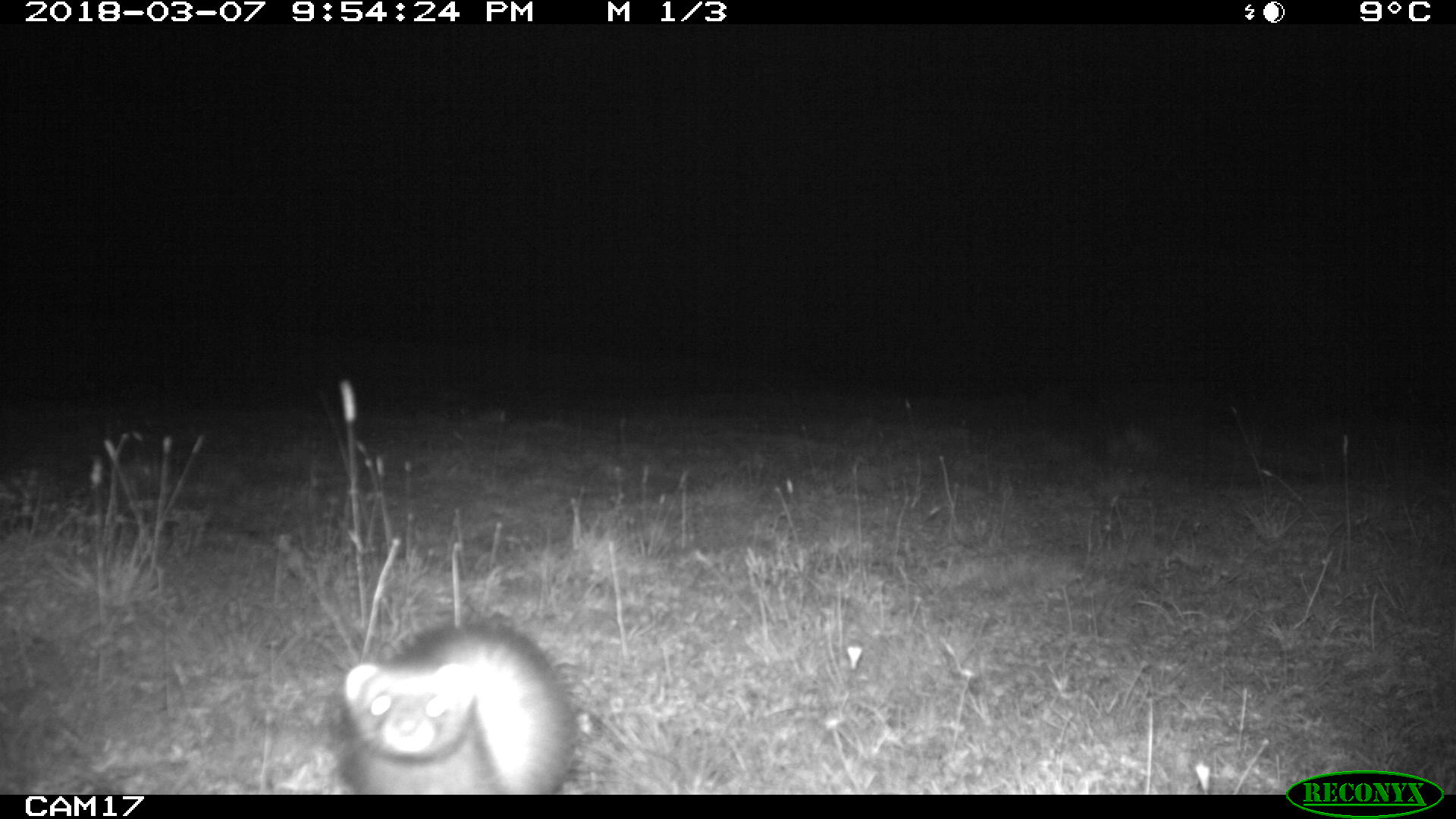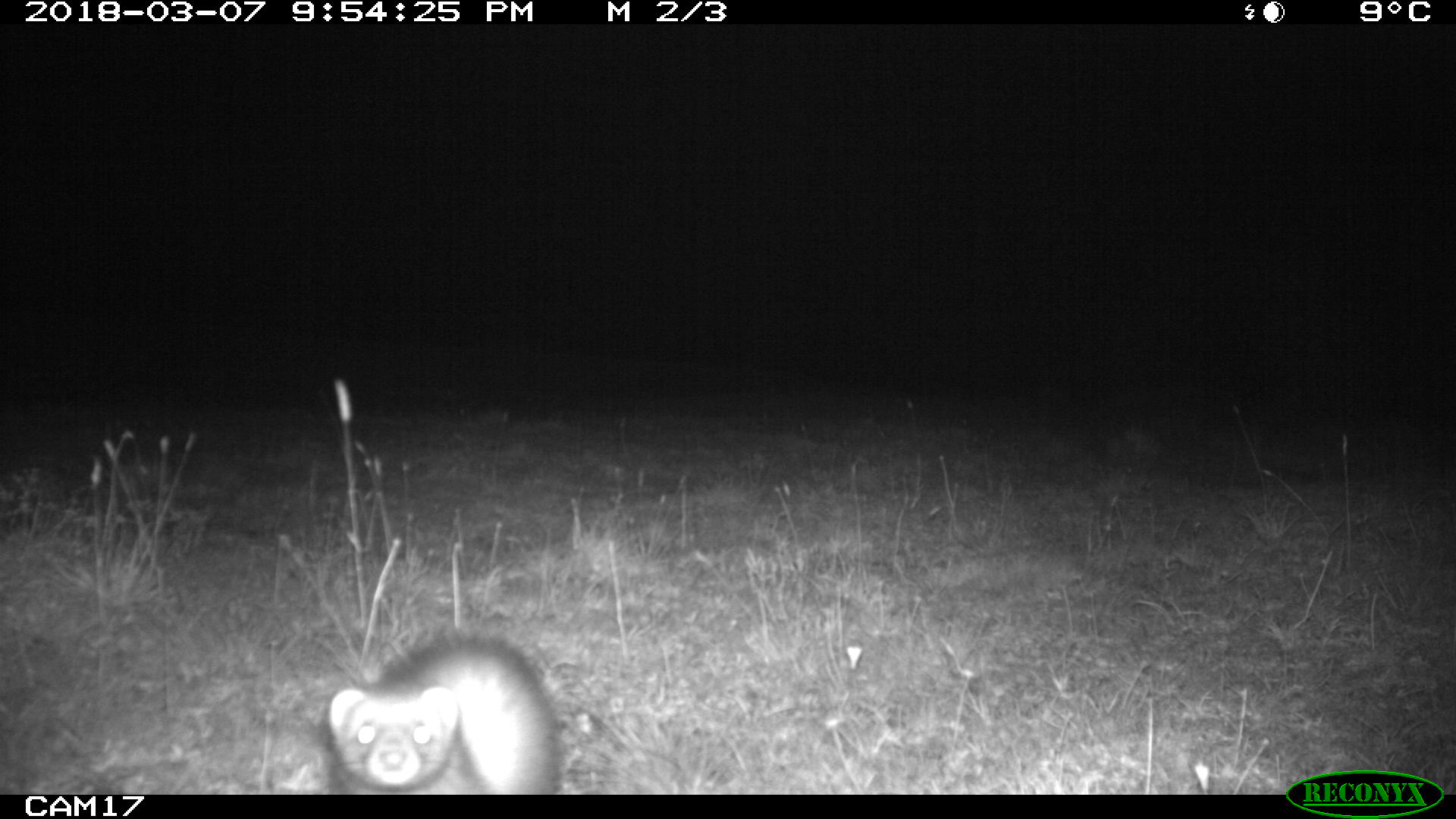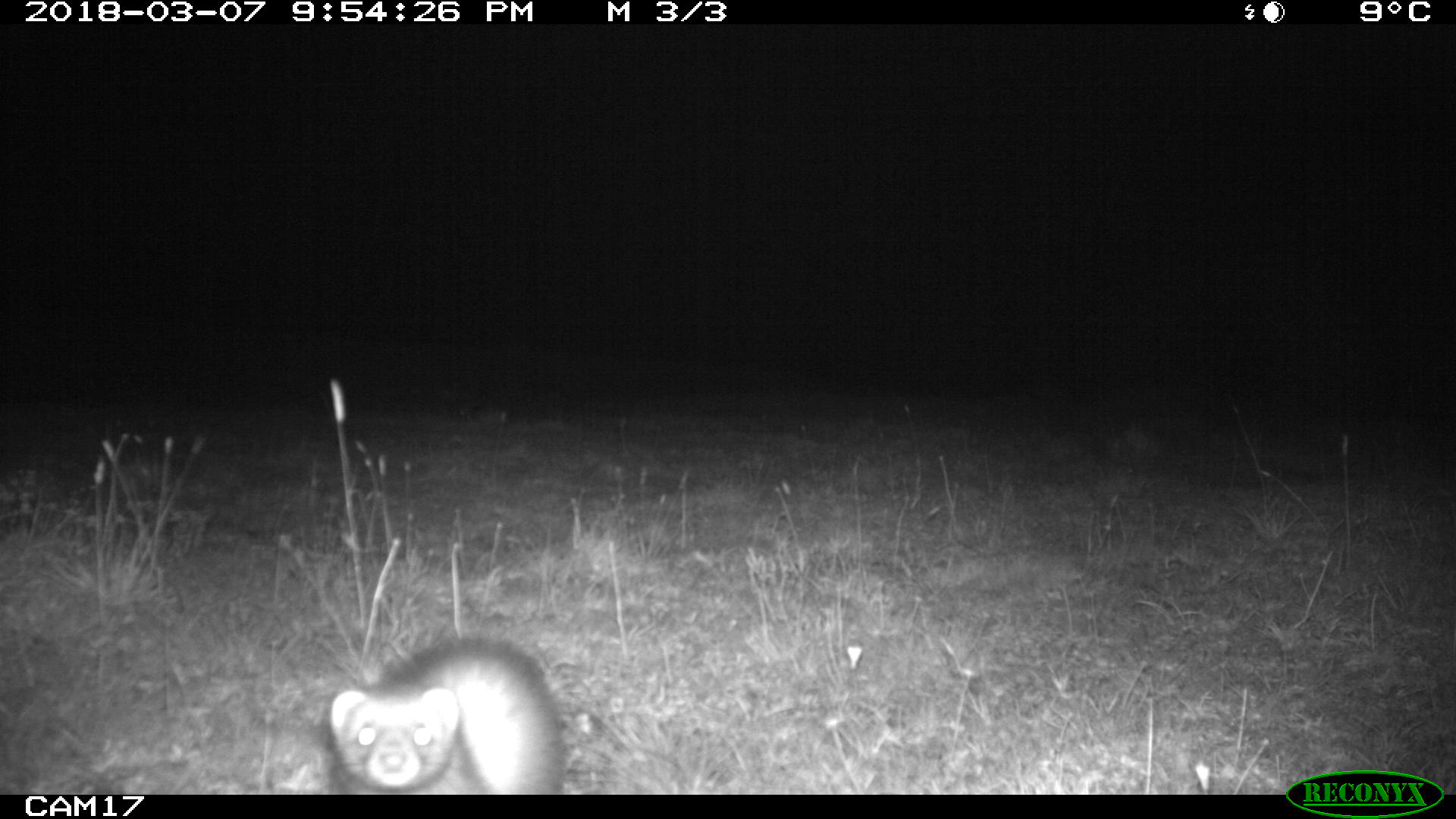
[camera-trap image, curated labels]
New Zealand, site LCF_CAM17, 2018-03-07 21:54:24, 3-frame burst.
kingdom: Animalia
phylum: Chordata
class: Mammalia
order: Carnivora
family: Mustelidae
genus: Mustela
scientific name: Mustela furo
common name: ferret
Ferret (Mustela furo).